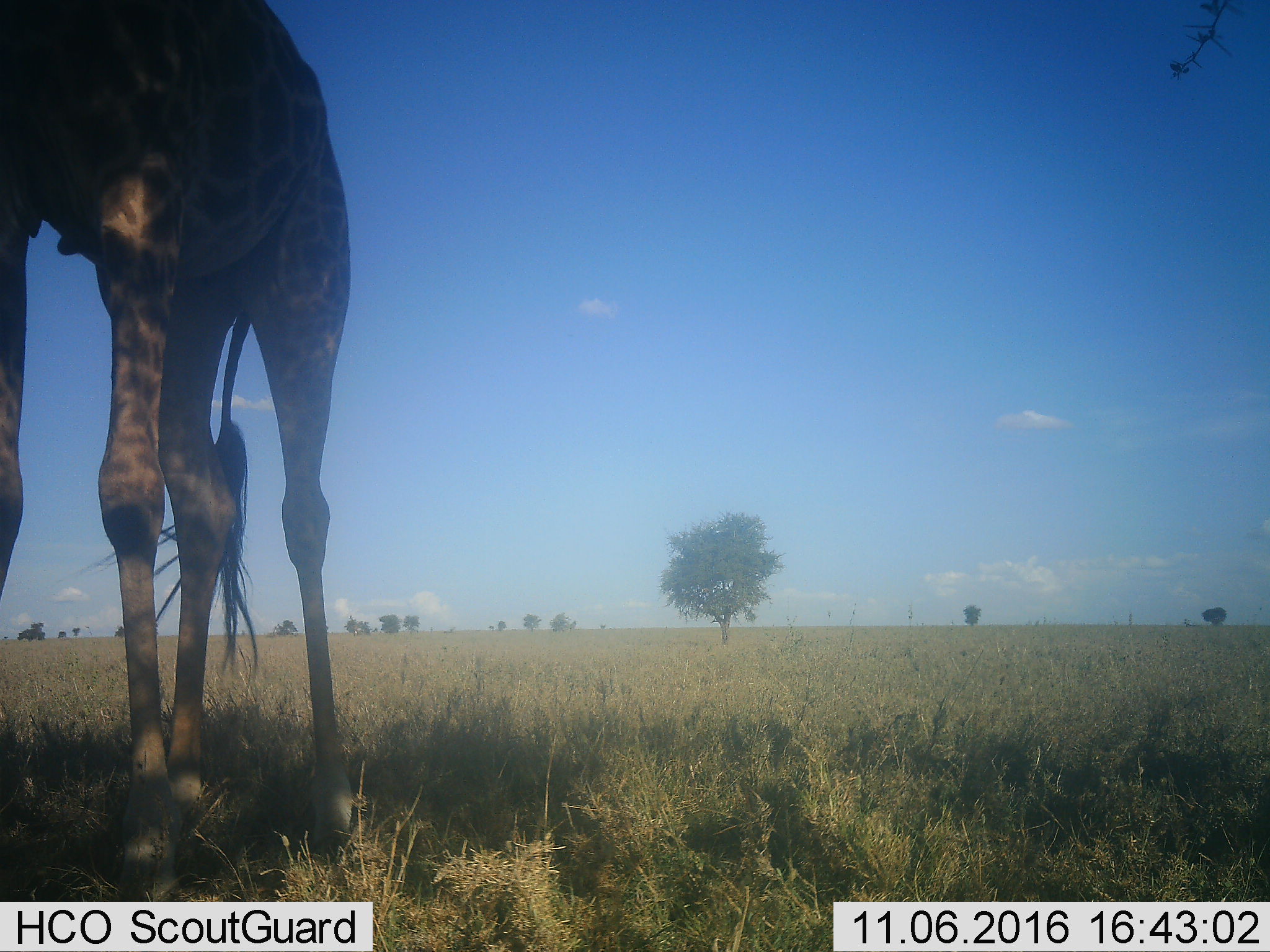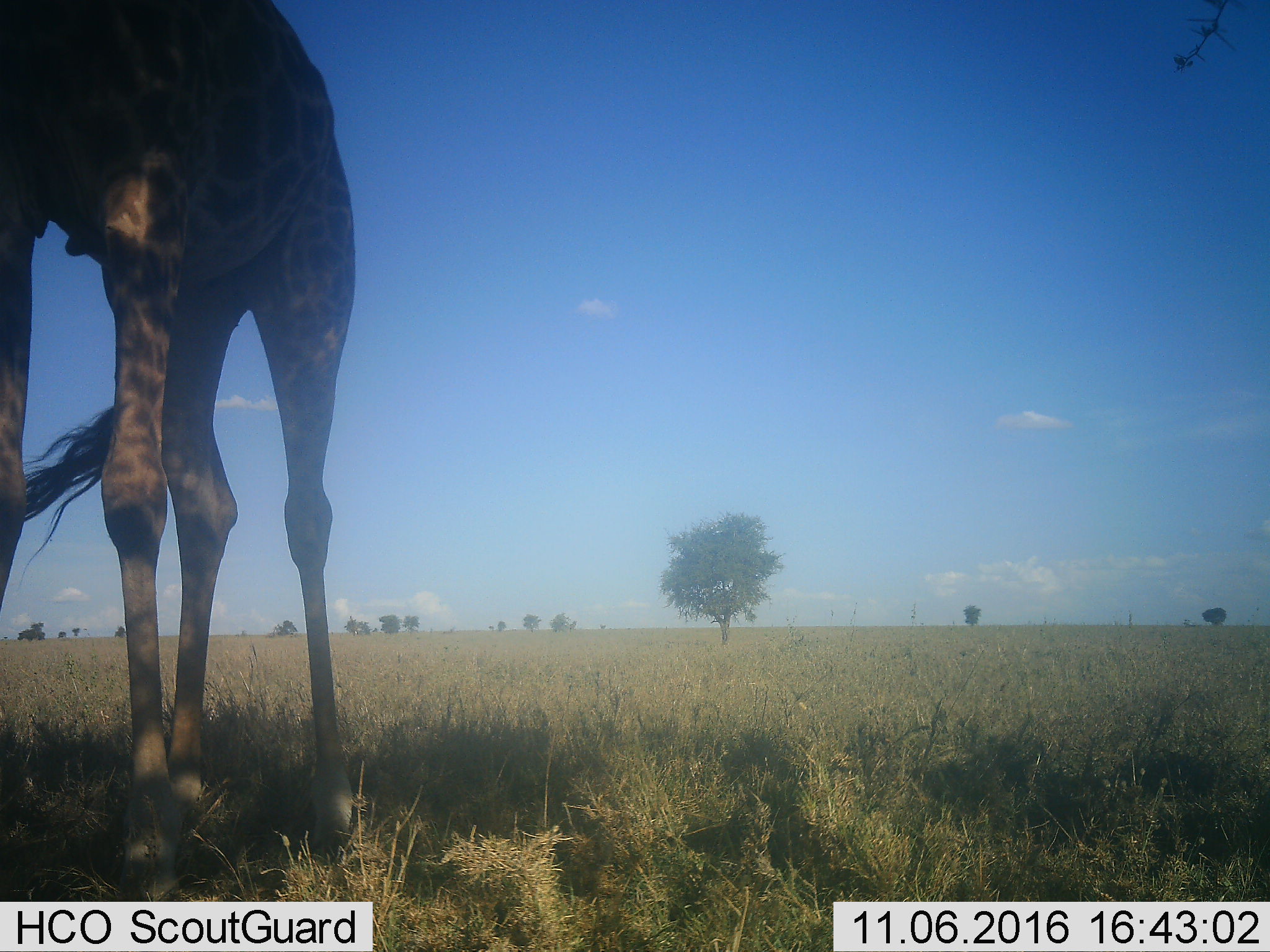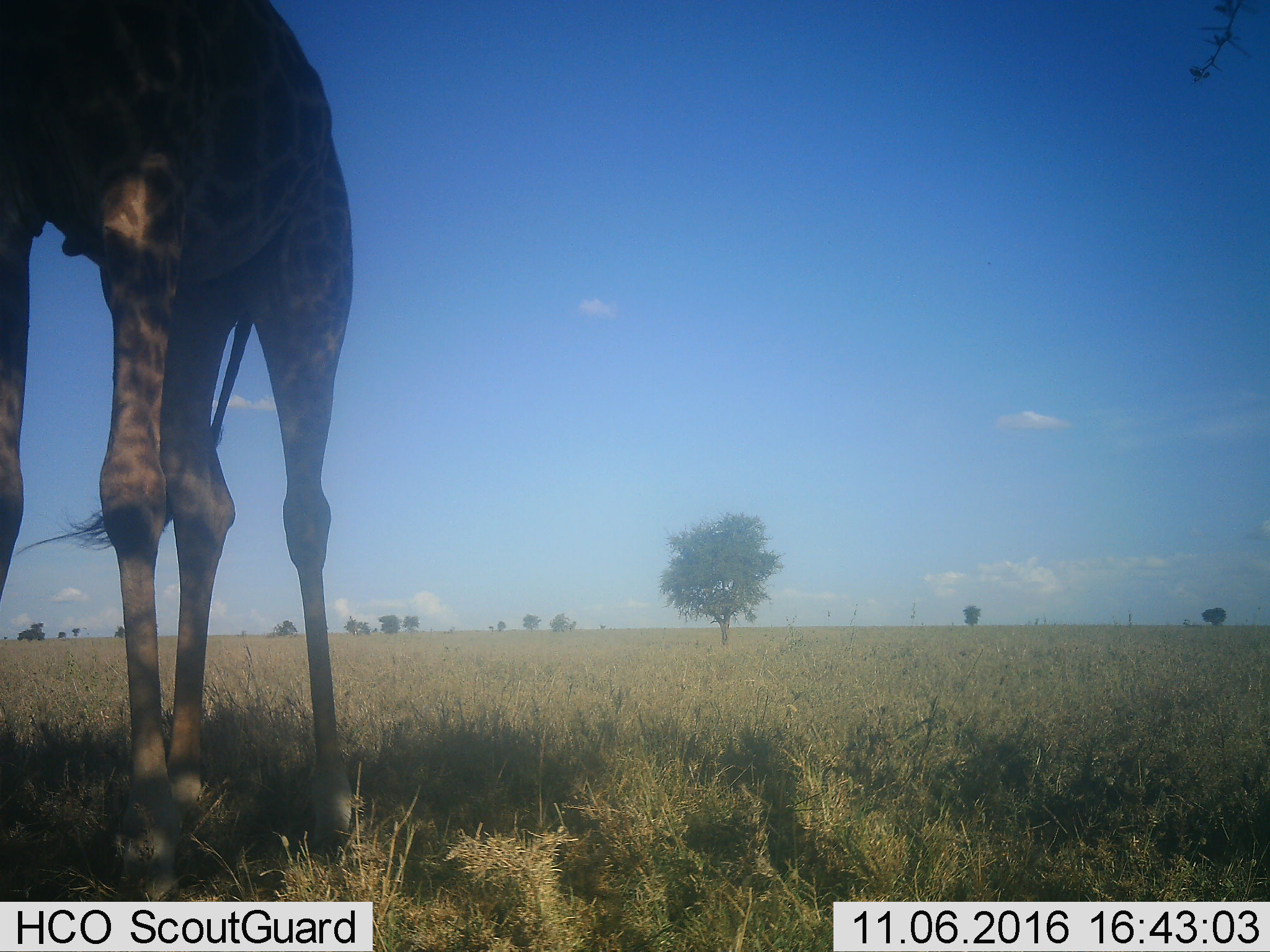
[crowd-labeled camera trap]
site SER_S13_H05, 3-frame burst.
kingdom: Animalia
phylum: Chordata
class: Mammalia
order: Artiodactyla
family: Giraffidae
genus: Giraffa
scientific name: Giraffa camelopardalis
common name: giraffe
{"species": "giraffe (Giraffa camelopardalis)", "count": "1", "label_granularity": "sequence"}